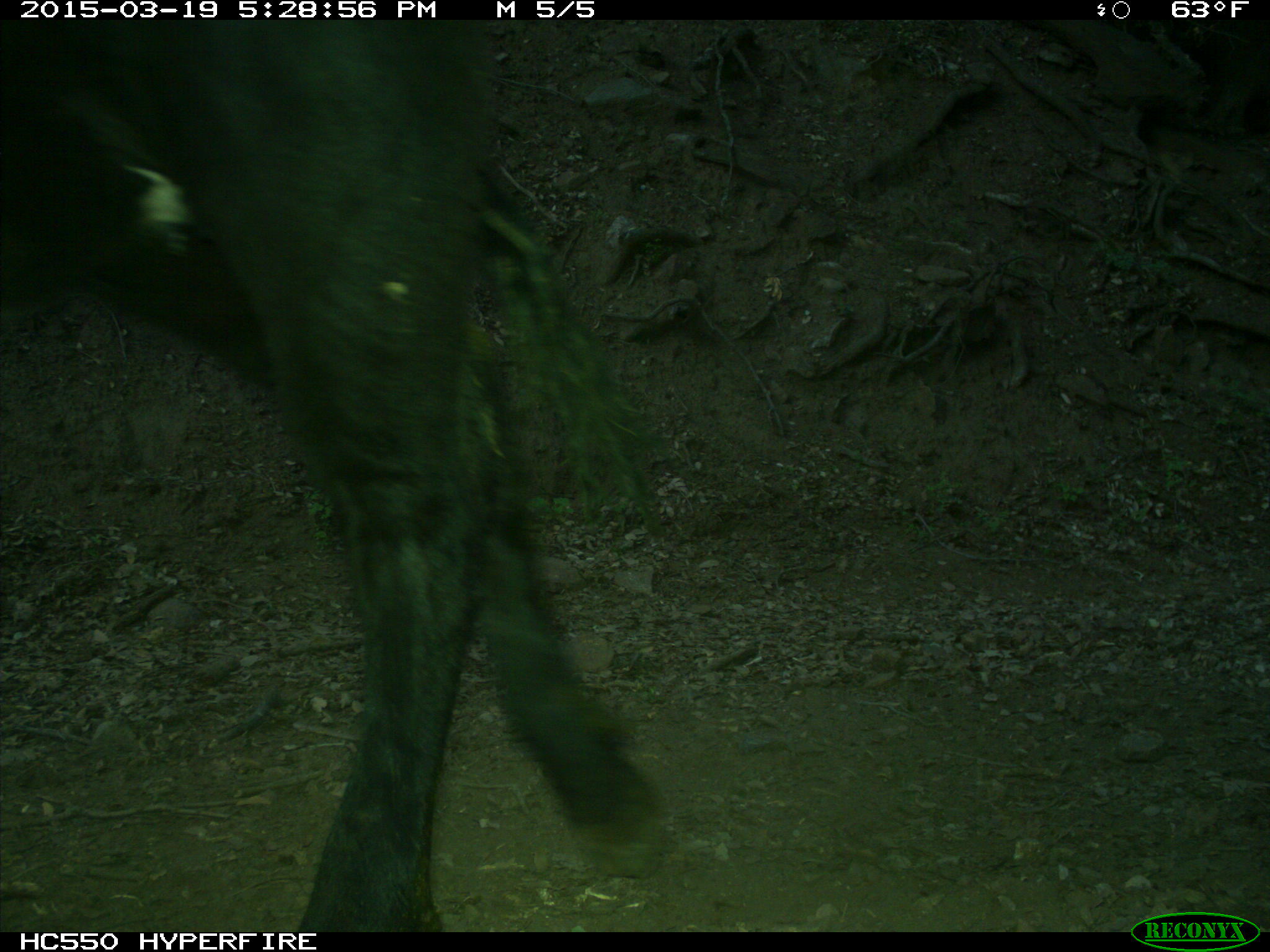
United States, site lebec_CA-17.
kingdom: Animalia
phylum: Chordata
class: Mammalia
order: Artiodactyla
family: Bovidae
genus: Bos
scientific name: Bos taurus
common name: domestic cow